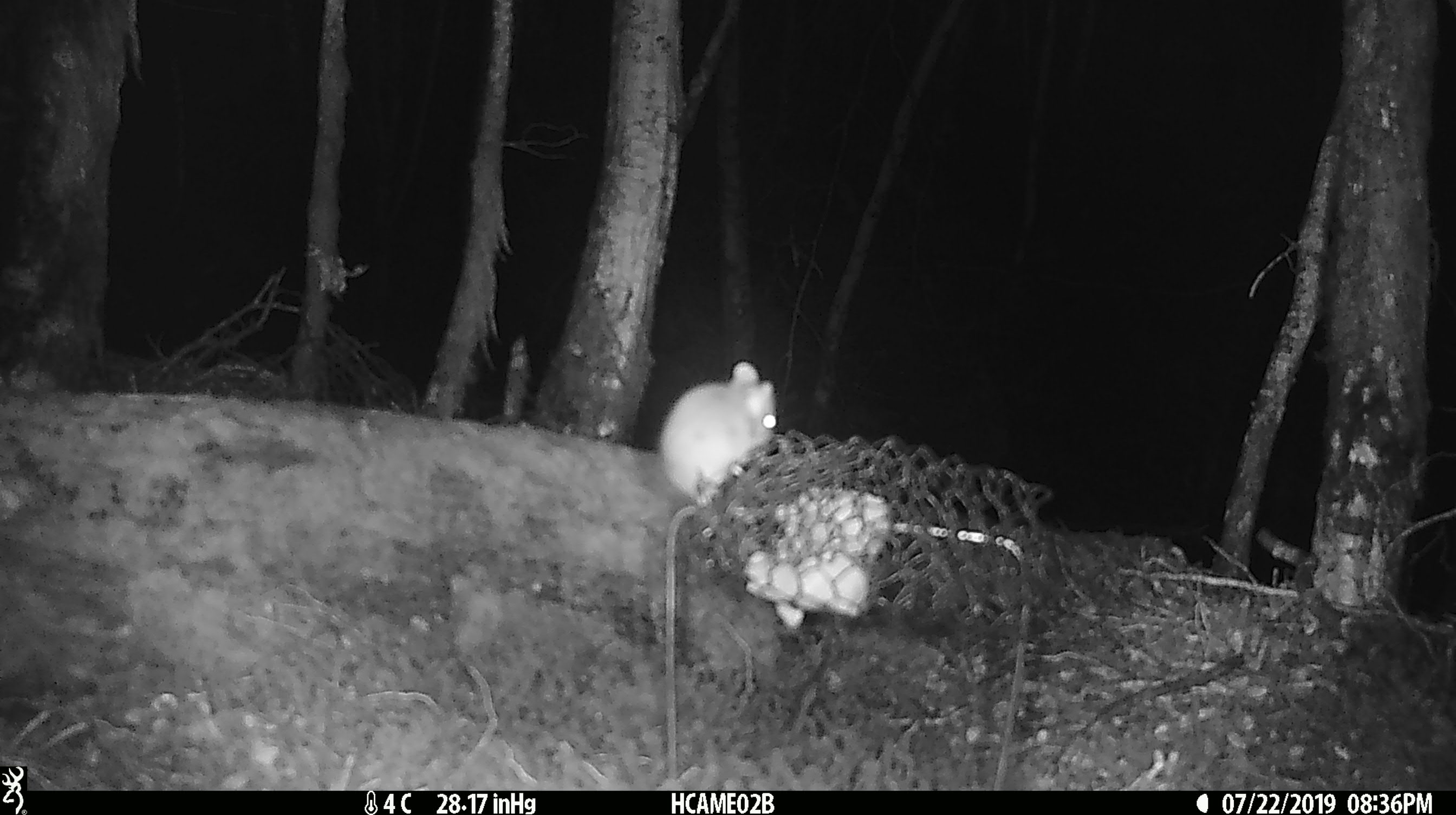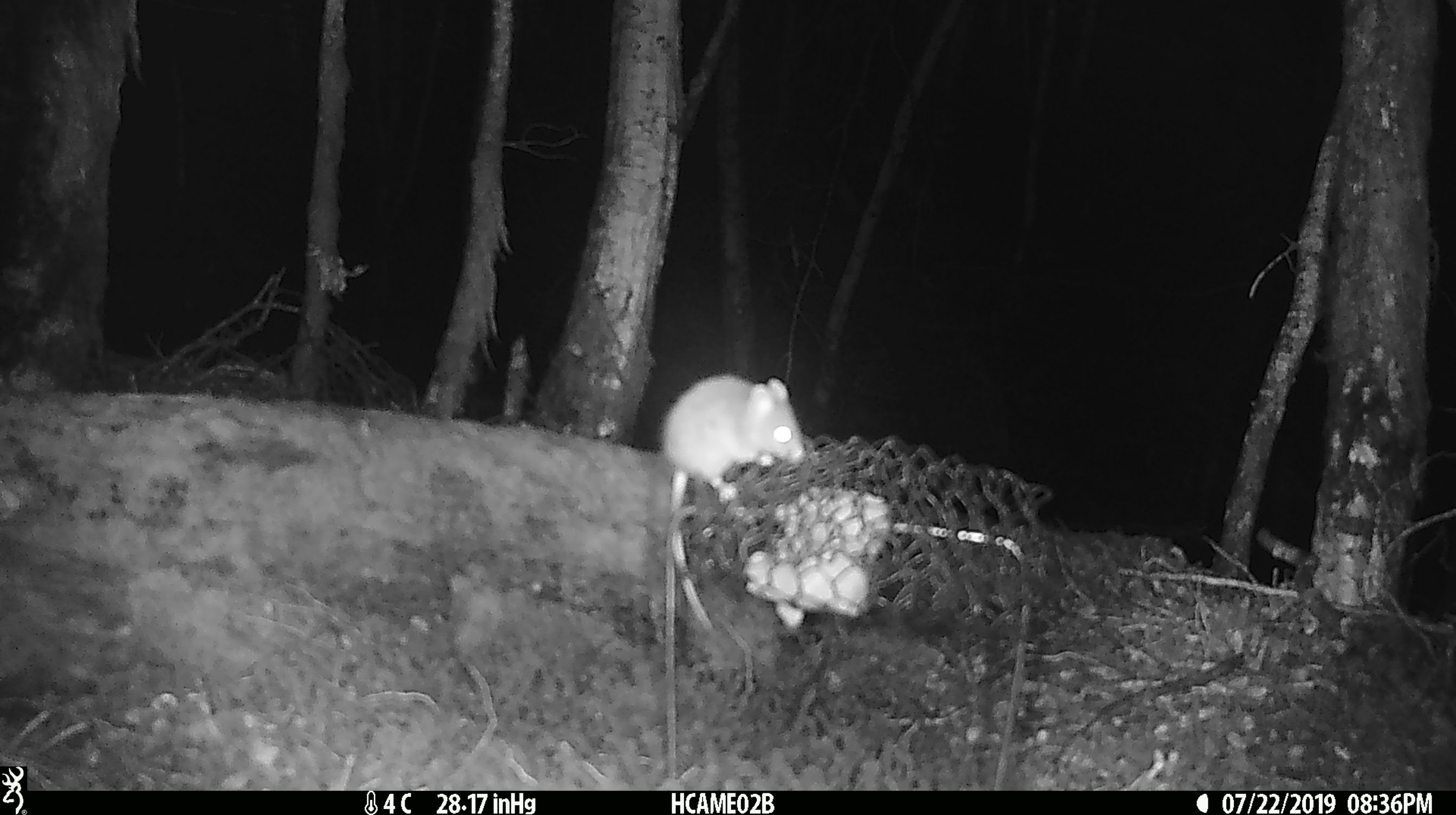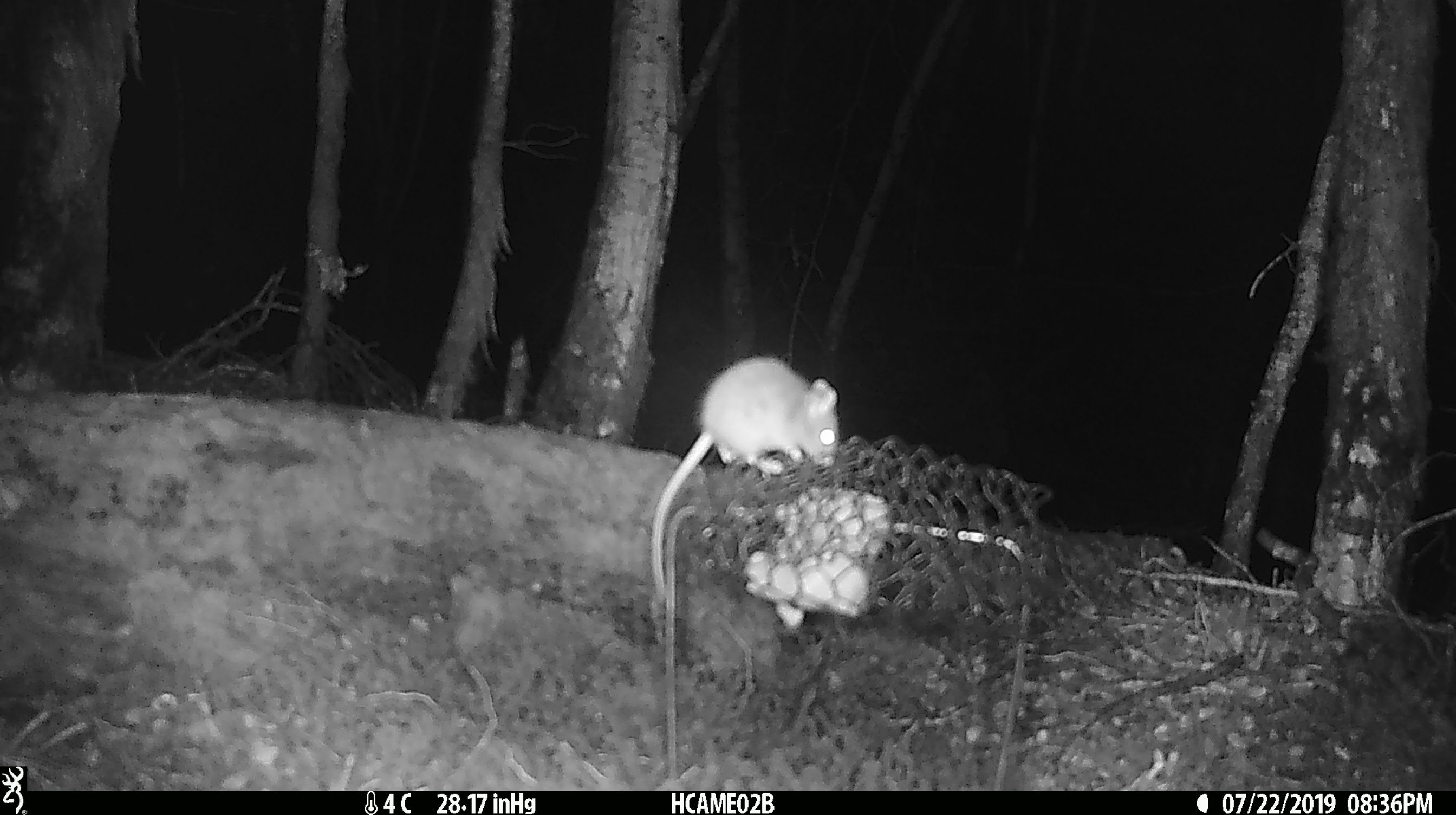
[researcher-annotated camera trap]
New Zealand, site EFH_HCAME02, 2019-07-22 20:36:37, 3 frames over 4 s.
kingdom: Animalia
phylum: Chordata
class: Mammalia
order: Rodentia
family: Muridae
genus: Mus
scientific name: Mus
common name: mouse